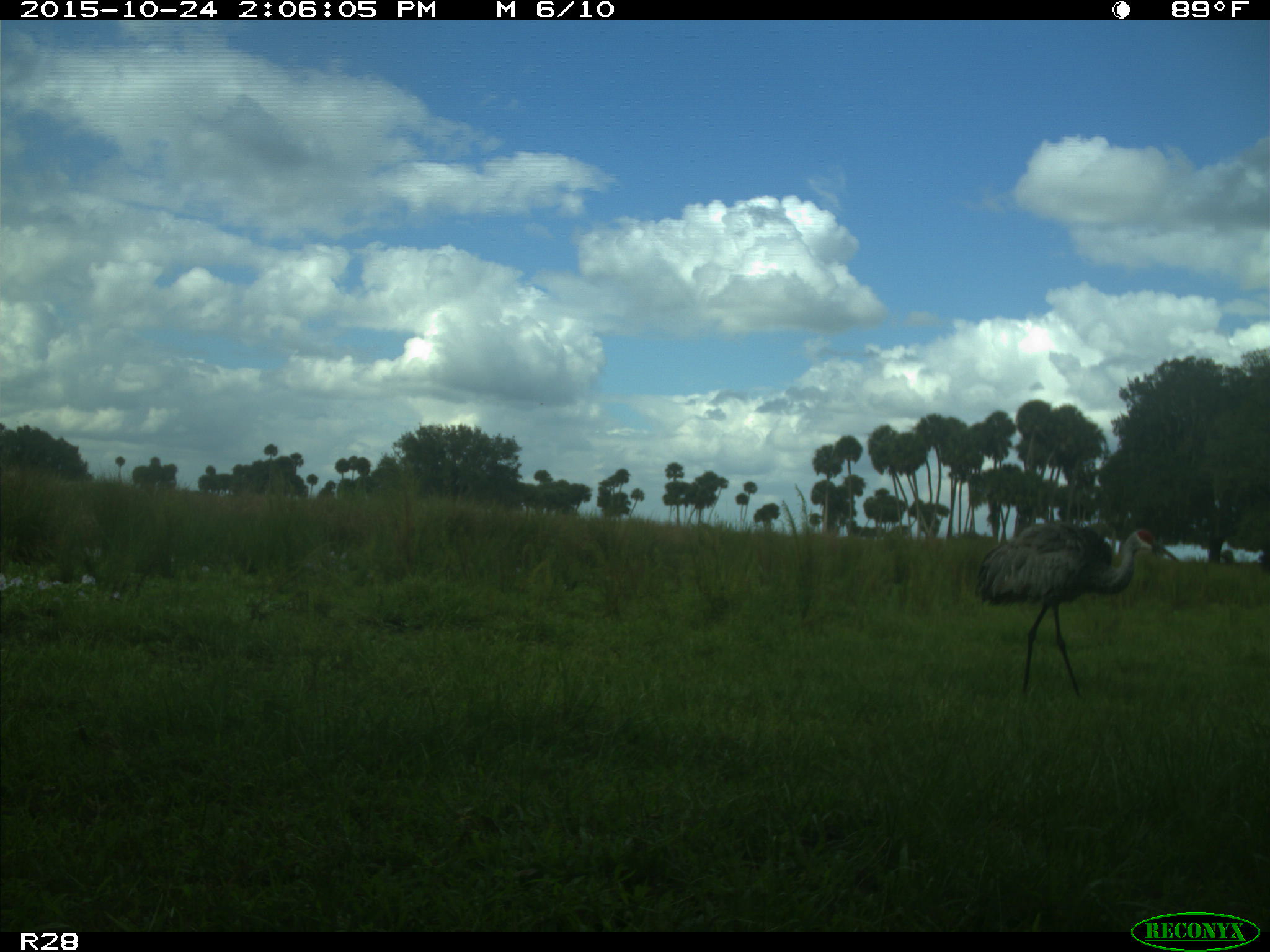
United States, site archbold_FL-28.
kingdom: Animalia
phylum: Chordata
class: Aves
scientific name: Aves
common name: birds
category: unidentified bird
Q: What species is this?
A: Unidentified bird (birds) (Aves).